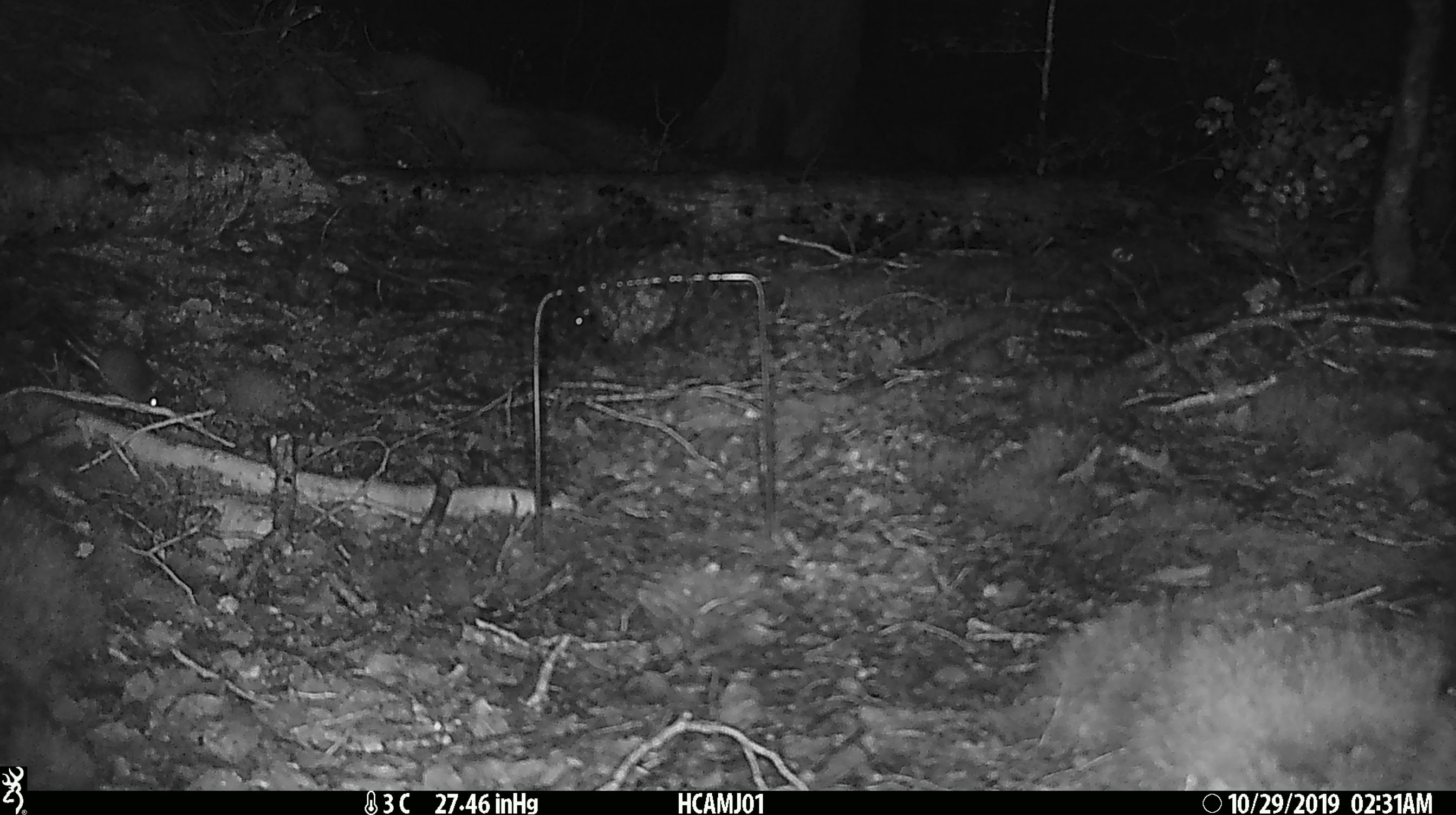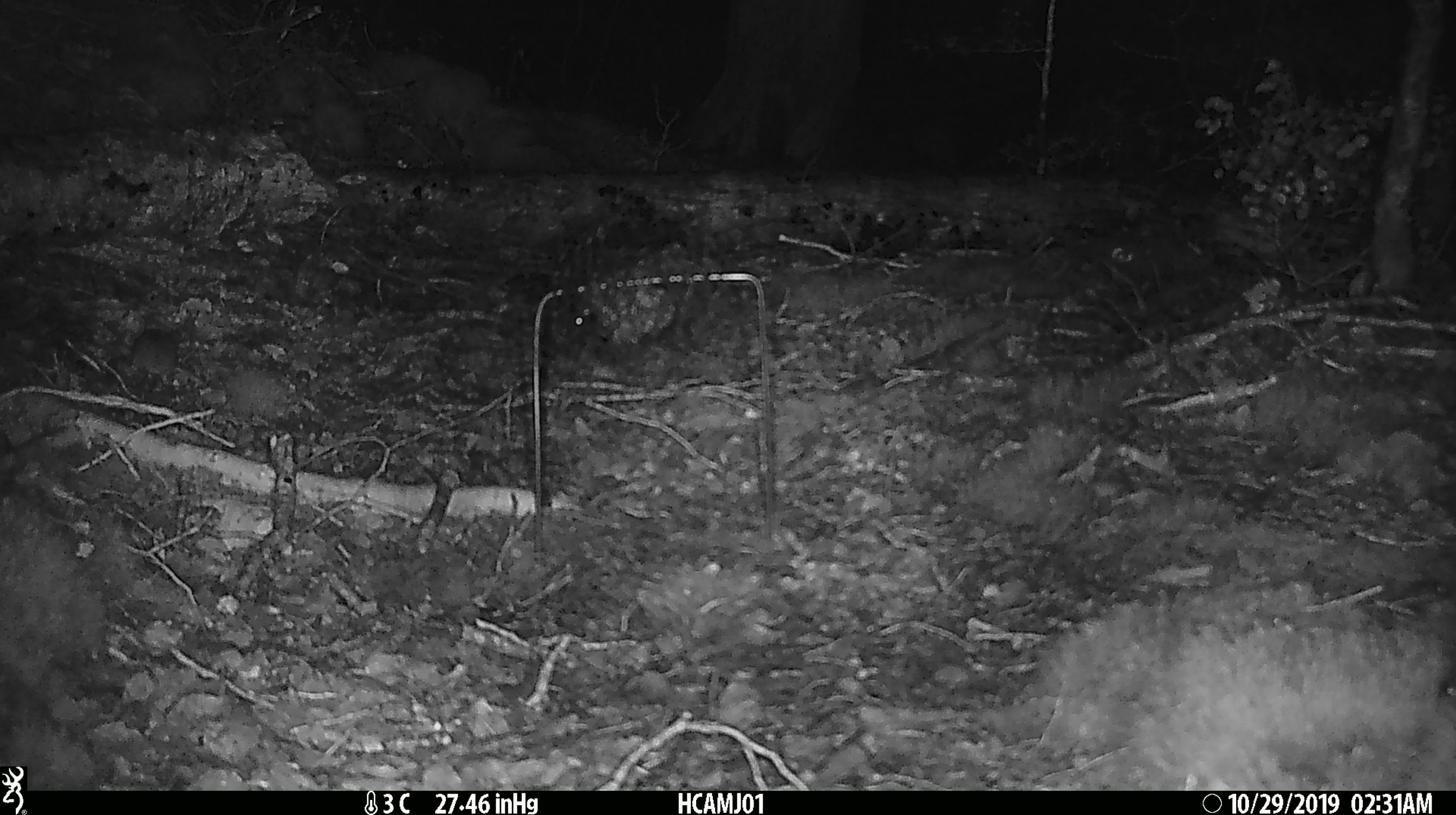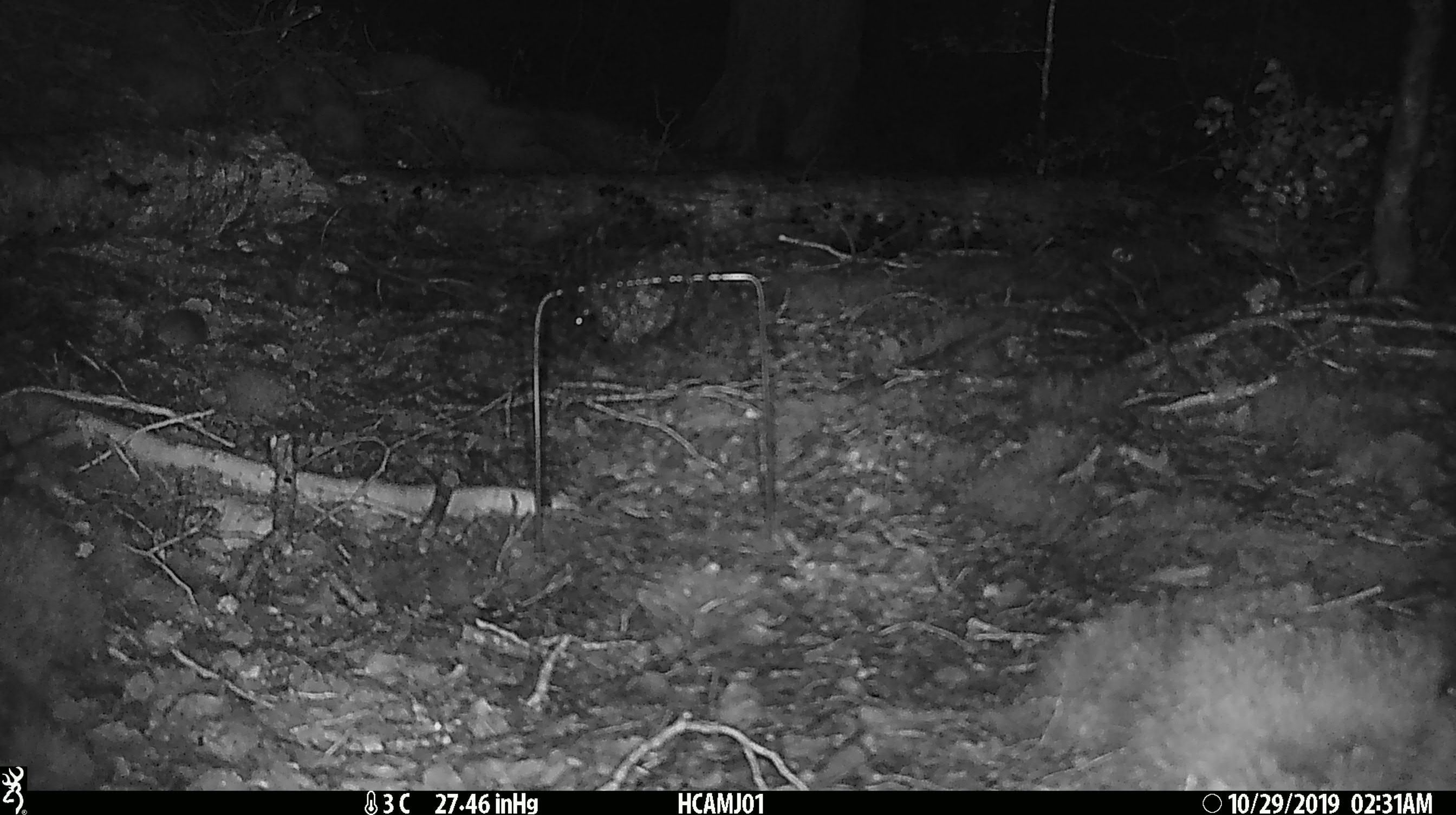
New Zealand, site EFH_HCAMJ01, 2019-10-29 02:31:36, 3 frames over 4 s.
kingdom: Animalia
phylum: Chordata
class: Mammalia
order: Rodentia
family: Muridae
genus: Mus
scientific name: Mus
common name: mouse